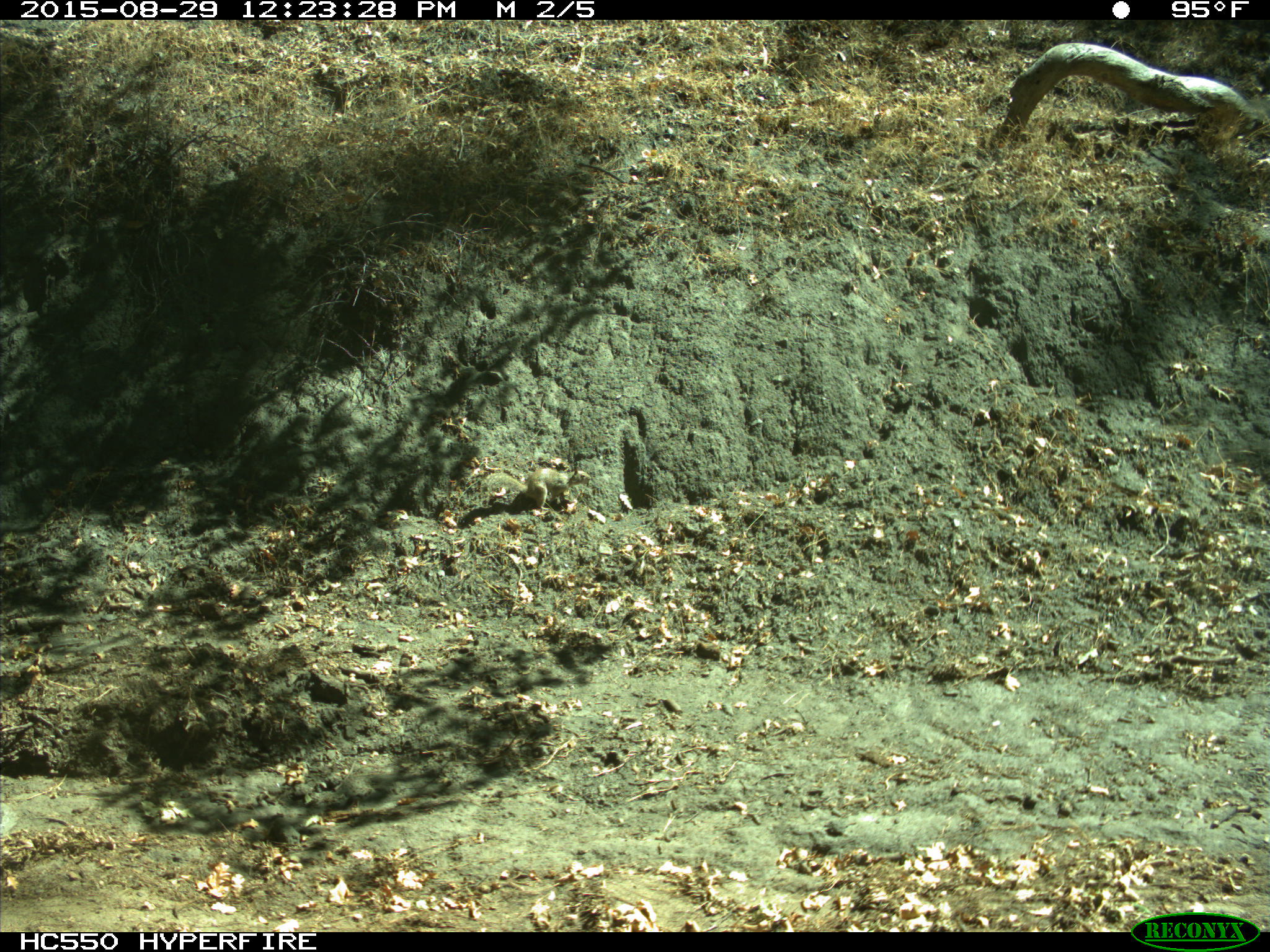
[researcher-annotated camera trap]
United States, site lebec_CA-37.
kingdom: Animalia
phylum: Chordata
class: Mammalia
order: Rodentia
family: Sciuridae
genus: Otospermophilus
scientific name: Otospermophilus beecheyi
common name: california ground squirrel